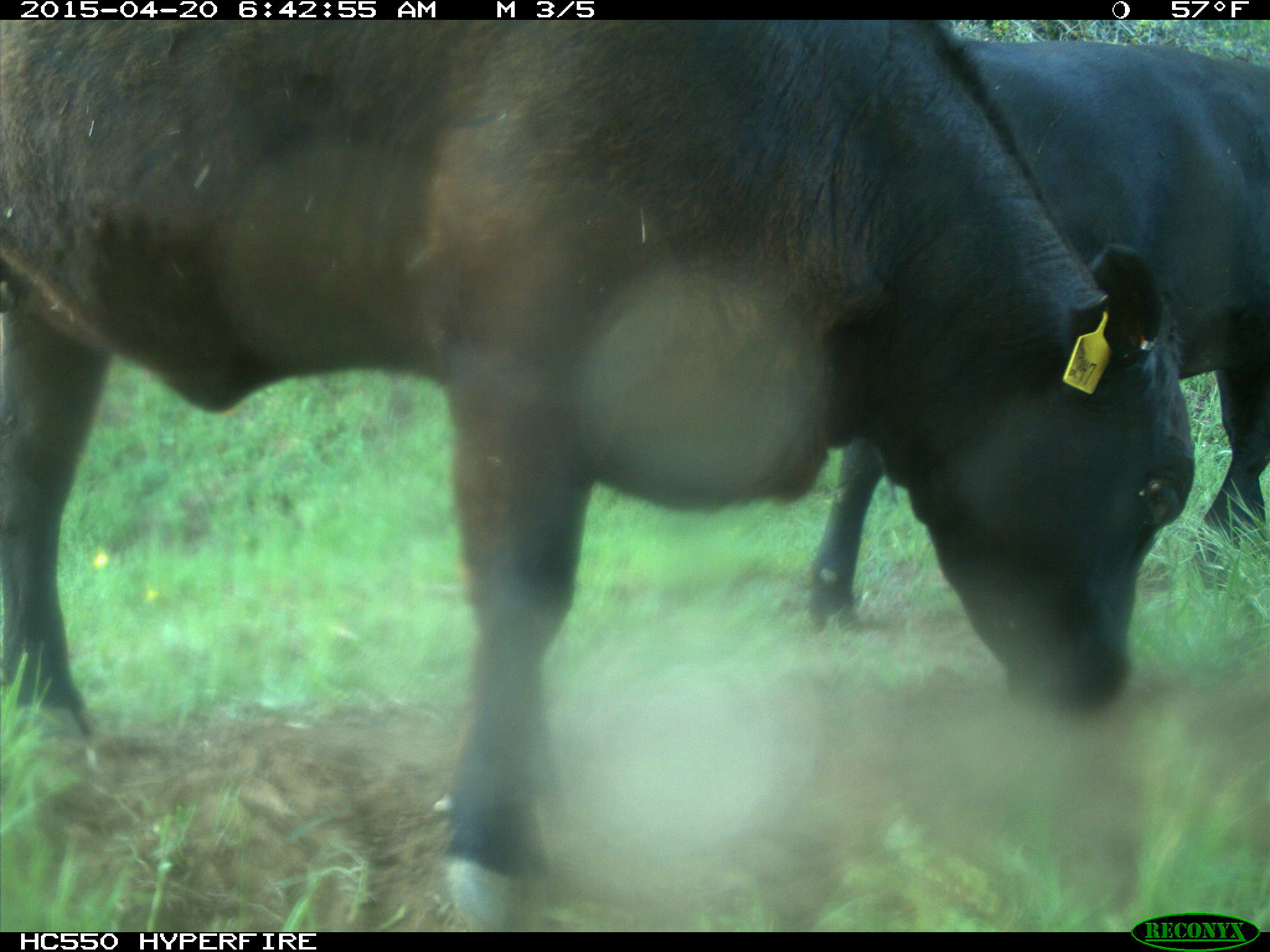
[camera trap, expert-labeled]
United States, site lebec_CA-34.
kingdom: Animalia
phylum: Chordata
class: Mammalia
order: Artiodactyla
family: Bovidae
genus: Bos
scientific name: Bos taurus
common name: domestic cow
Bos taurus (domestic cow).